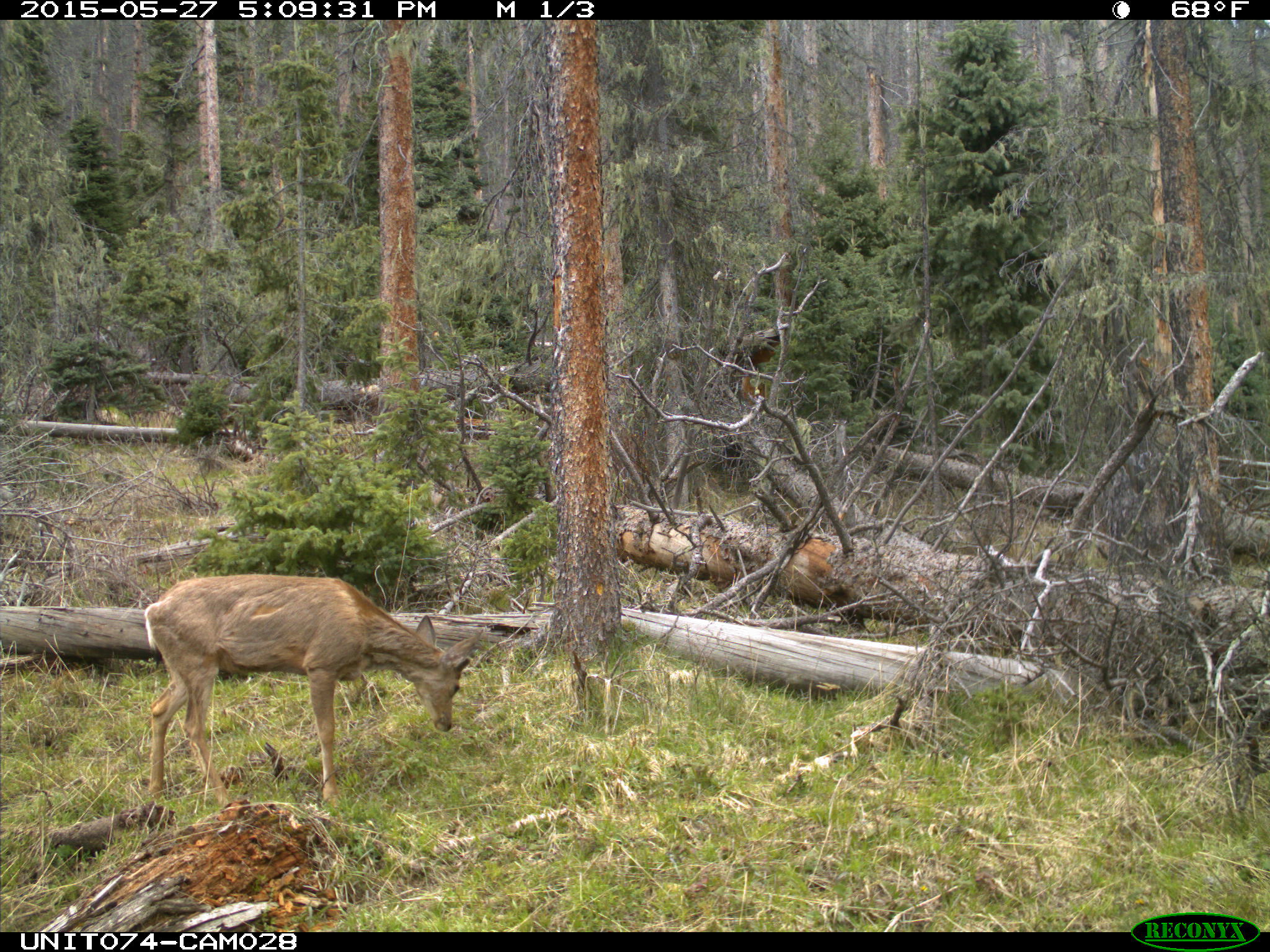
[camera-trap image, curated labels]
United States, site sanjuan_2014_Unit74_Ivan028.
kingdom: Animalia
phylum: Chordata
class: Mammalia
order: Artiodactyla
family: Cervidae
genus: Odocoileus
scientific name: Odocoileus hemionus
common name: mule deer